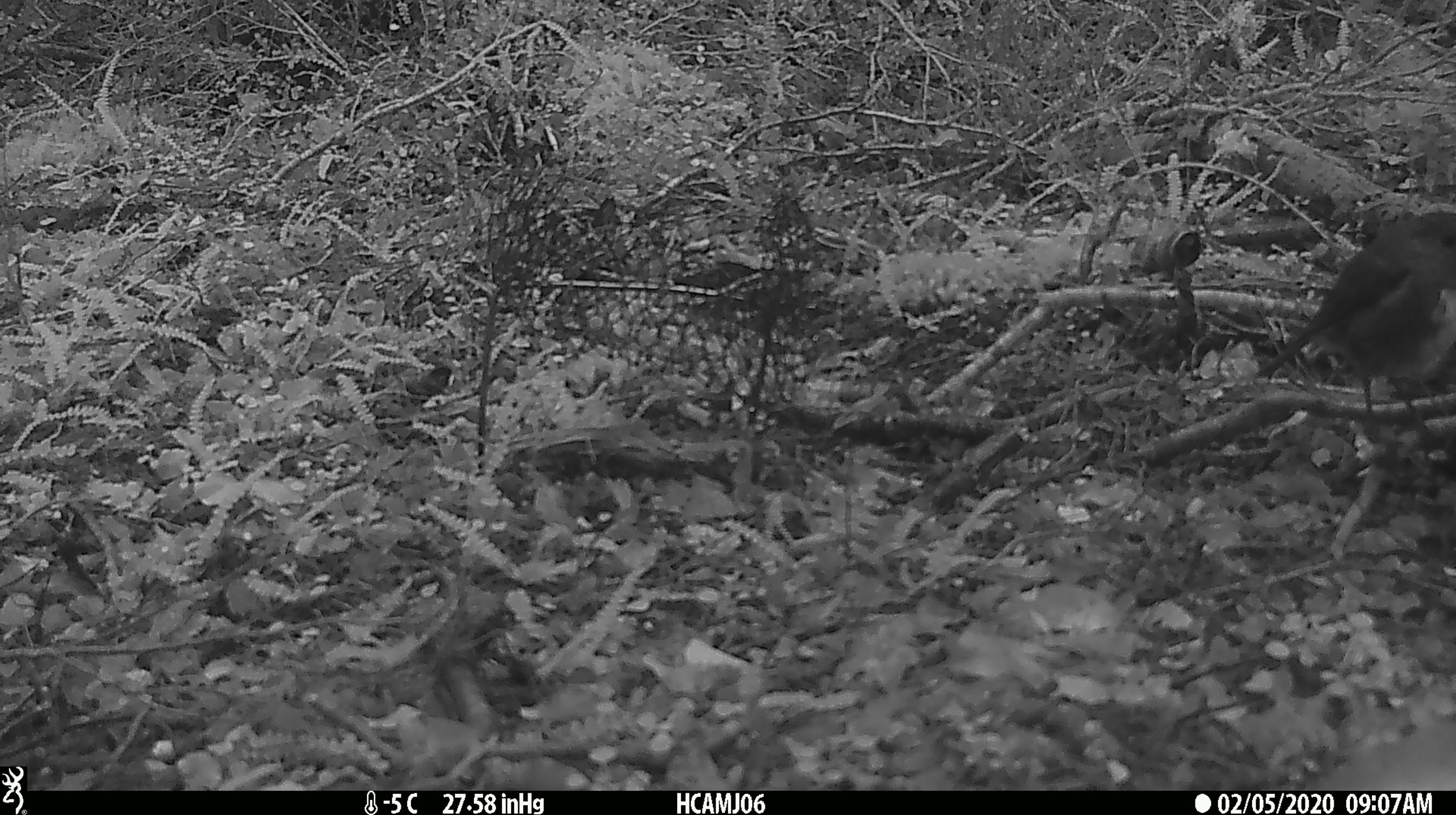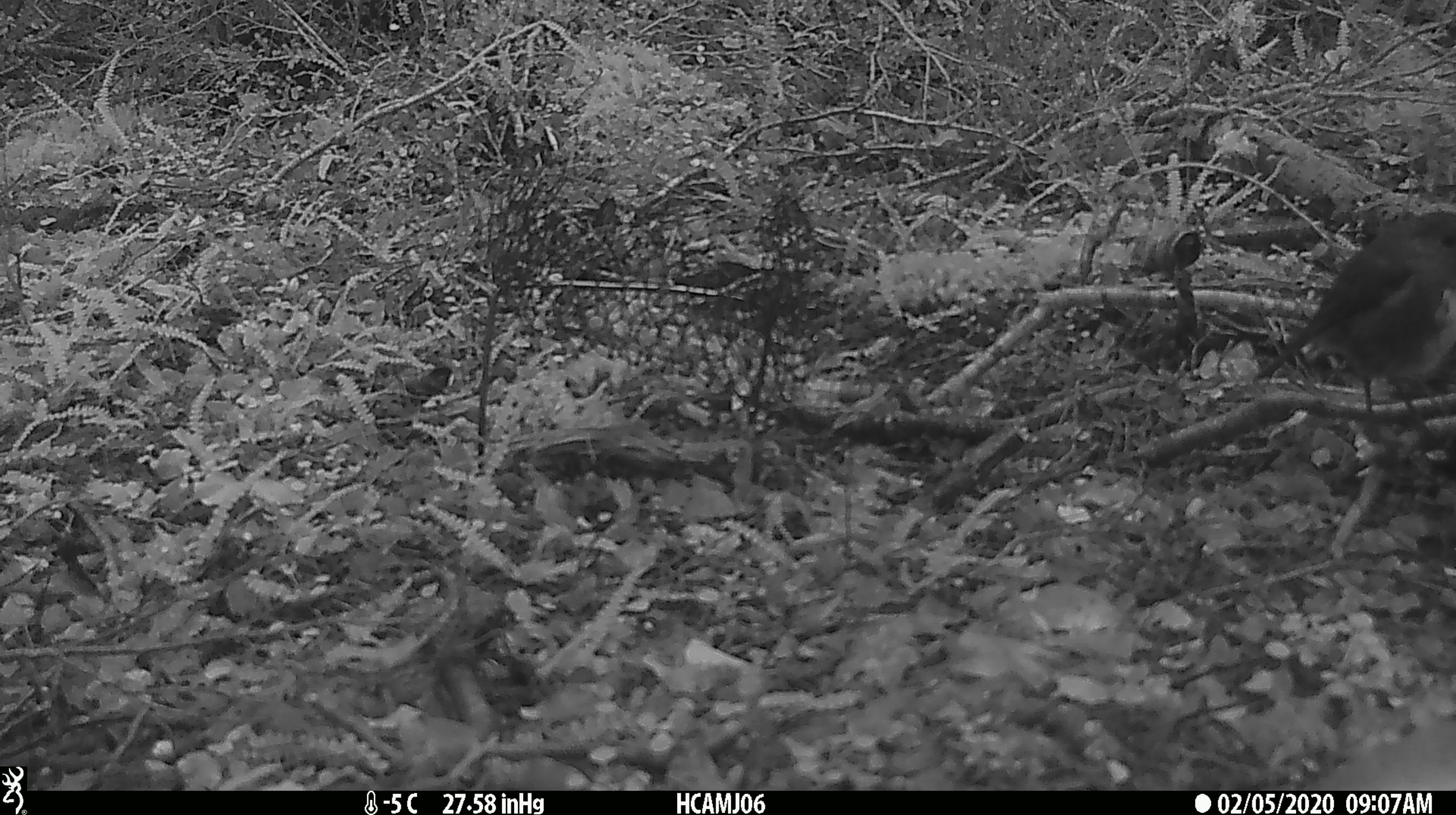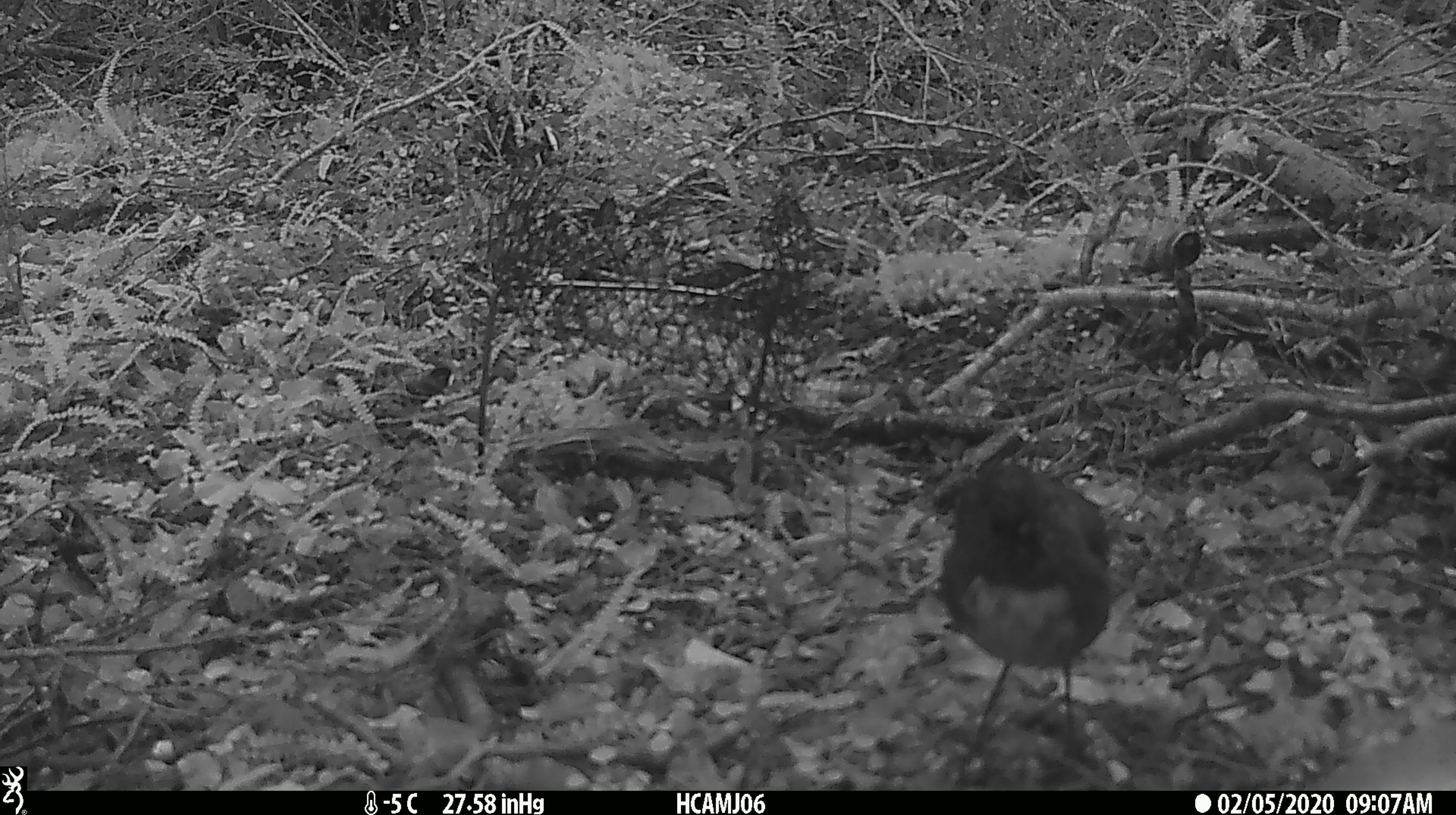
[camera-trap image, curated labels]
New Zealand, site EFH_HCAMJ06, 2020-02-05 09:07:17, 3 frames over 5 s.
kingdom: Animalia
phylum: Chordata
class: Aves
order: Passeriformes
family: Petroicidae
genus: Petroica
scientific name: Petroica australis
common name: new zealand robin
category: robin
Robin (new zealand robin) (Petroica australis).